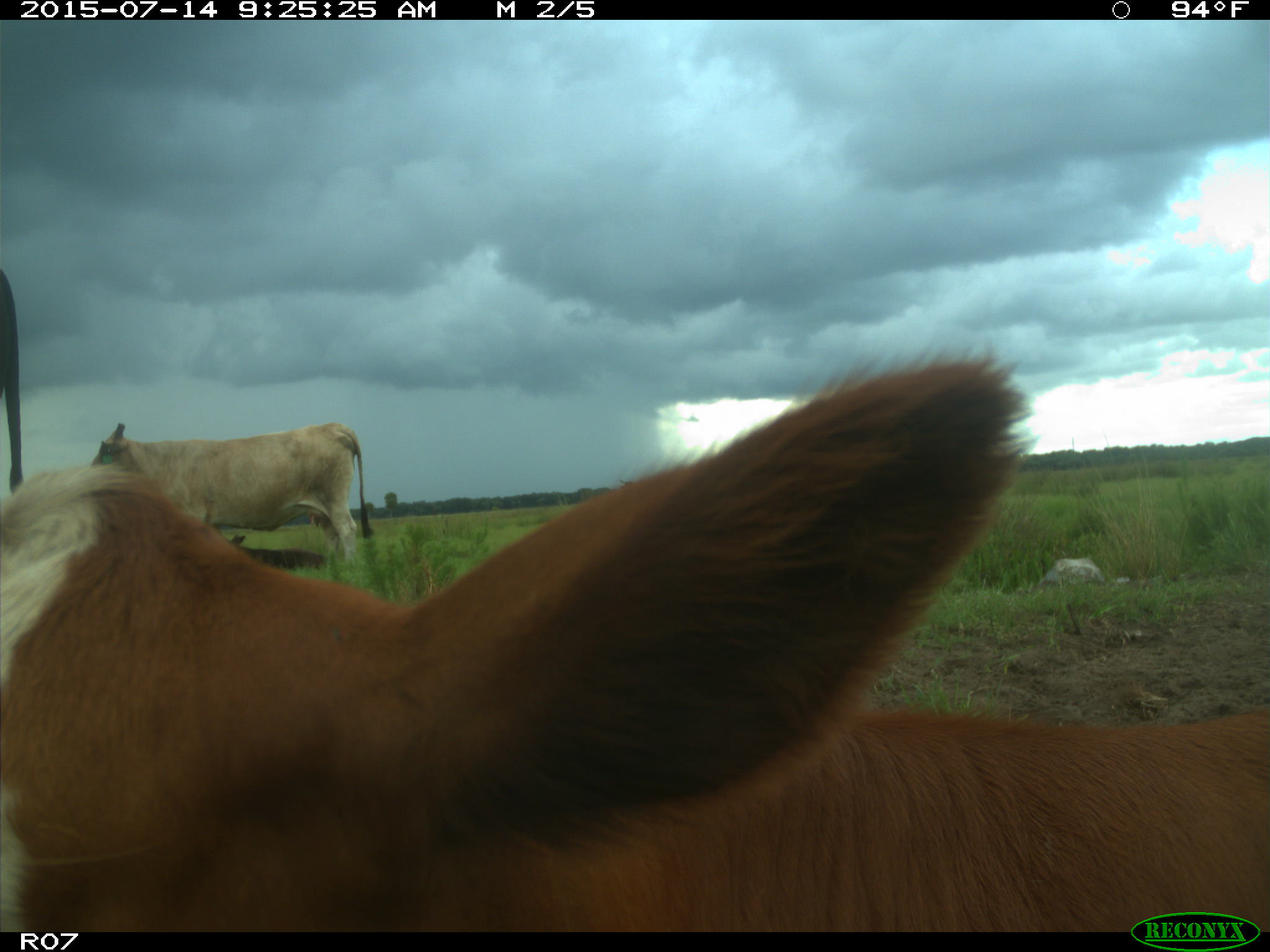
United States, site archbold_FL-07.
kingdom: Animalia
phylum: Chordata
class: Mammalia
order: Artiodactyla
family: Bovidae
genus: Bos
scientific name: Bos taurus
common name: domestic cow